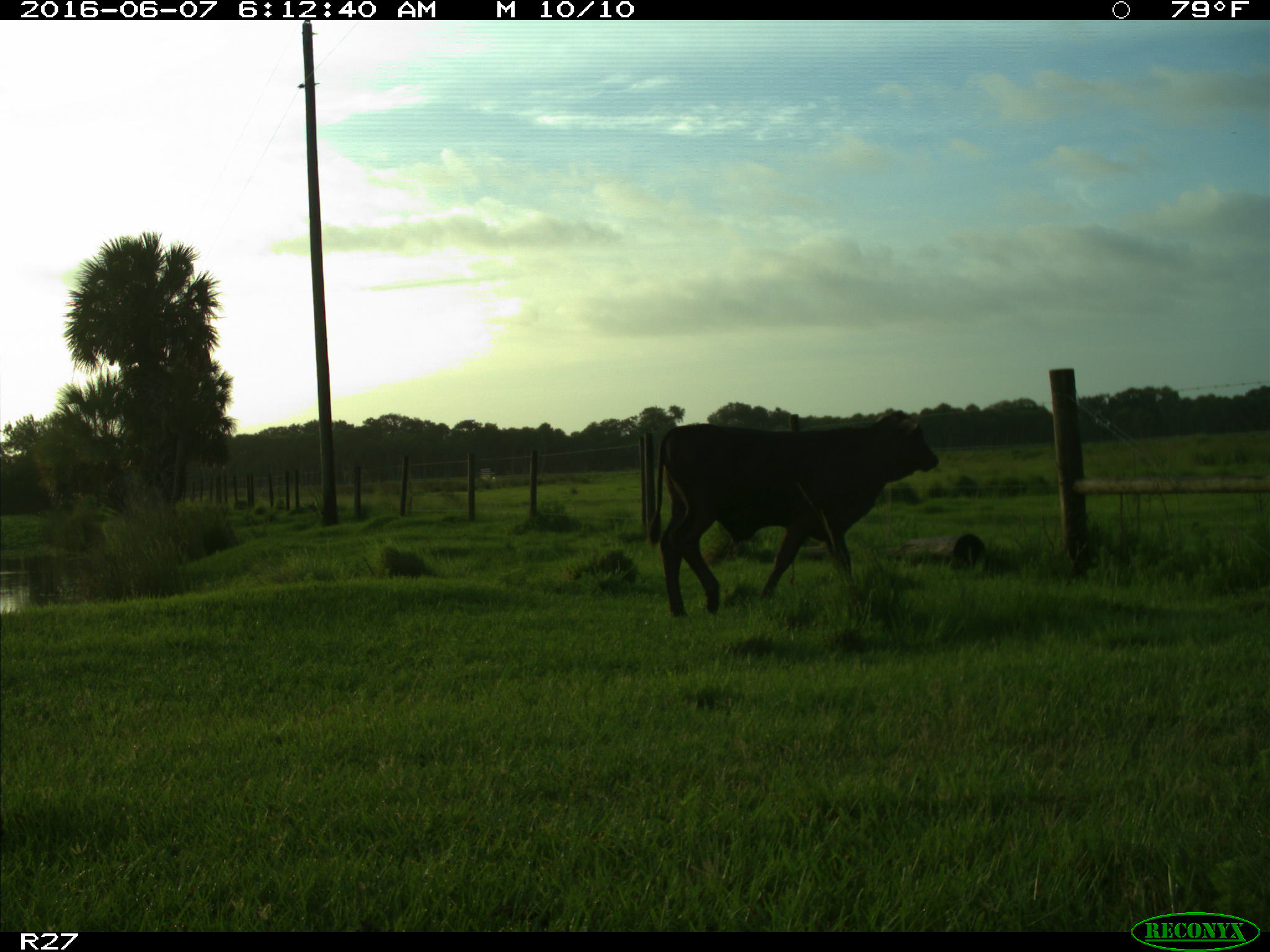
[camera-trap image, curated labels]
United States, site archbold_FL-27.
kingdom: Animalia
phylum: Chordata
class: Mammalia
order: Artiodactyla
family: Bovidae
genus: Bos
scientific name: Bos taurus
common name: domestic cow